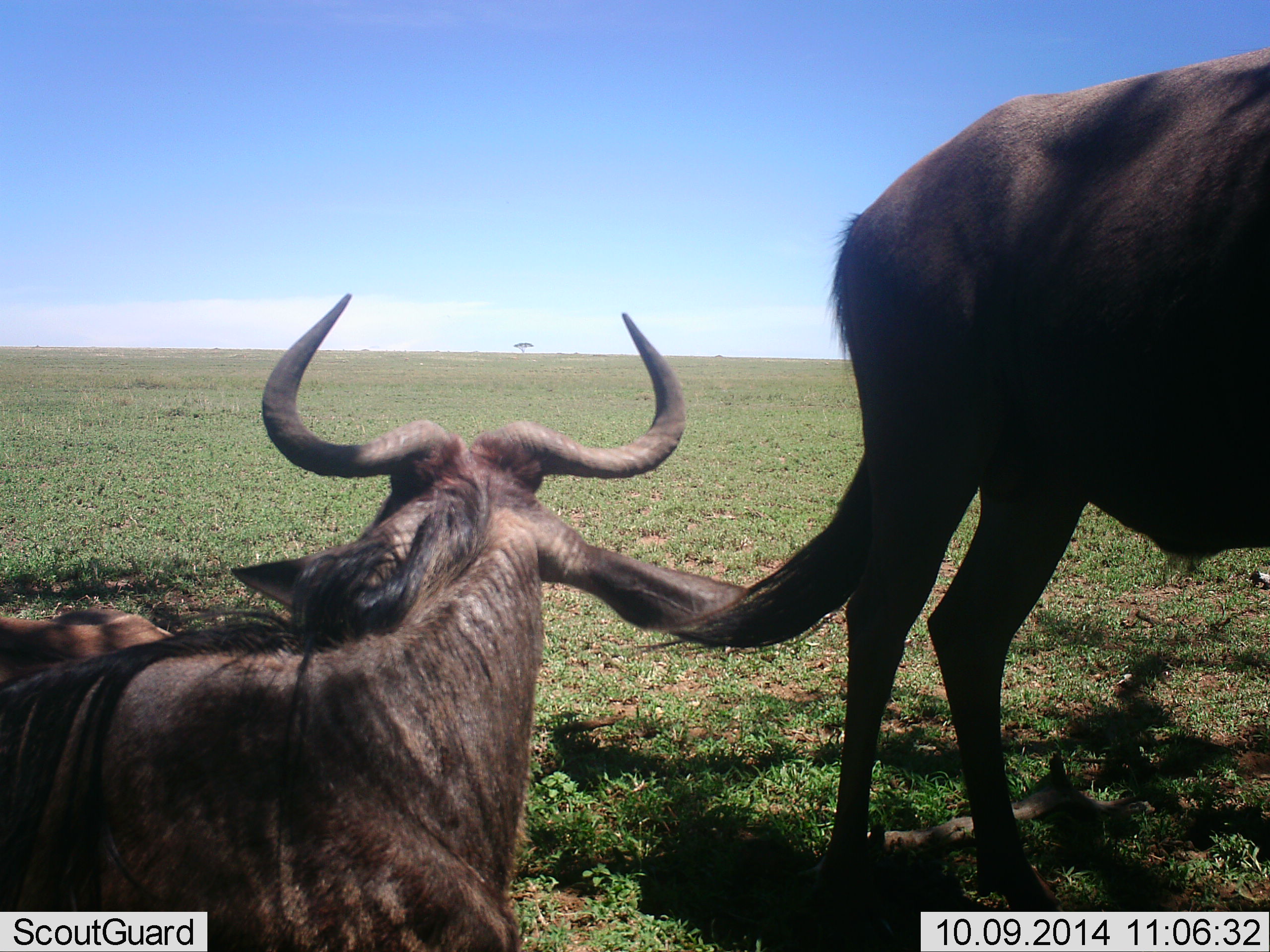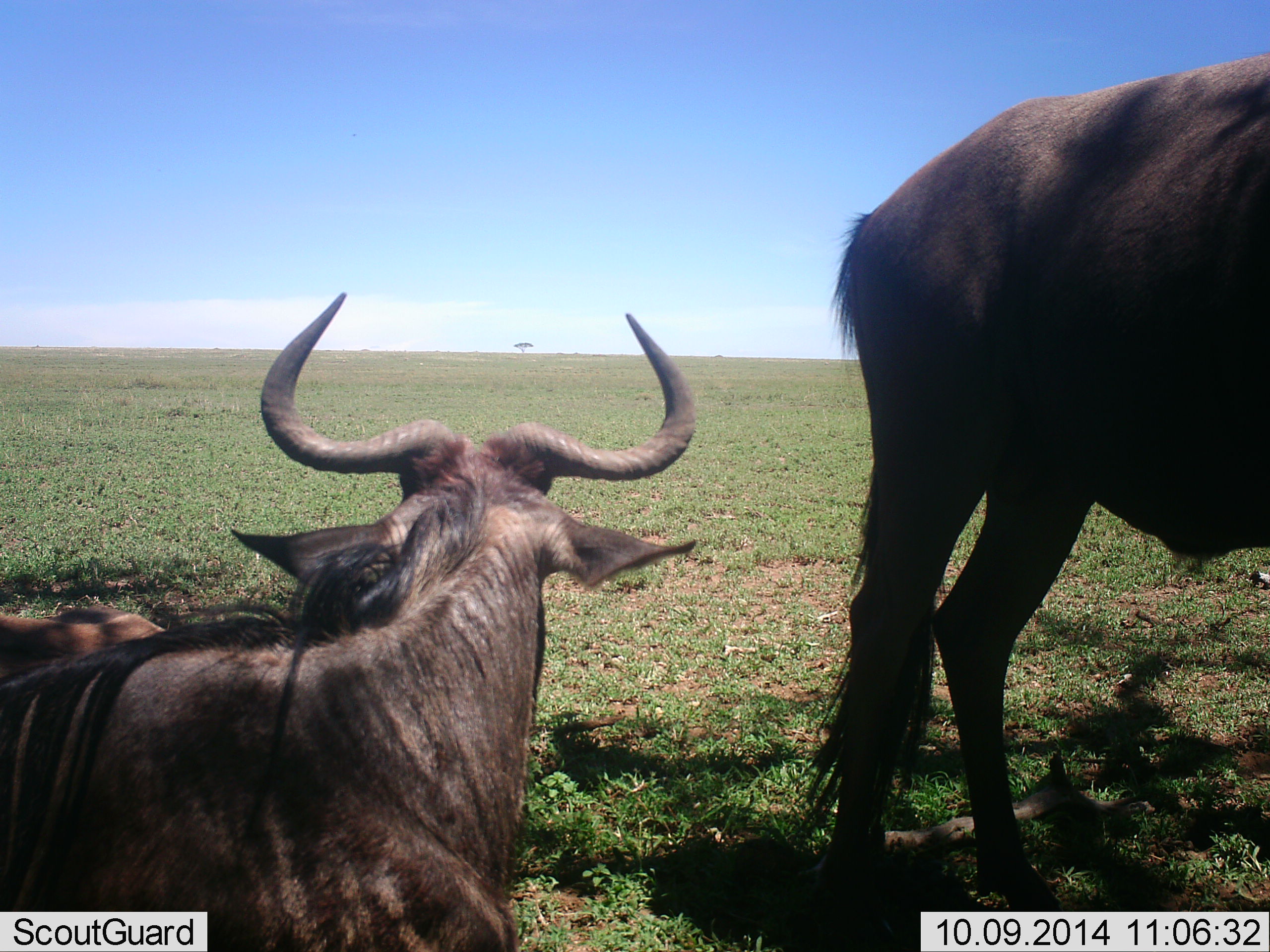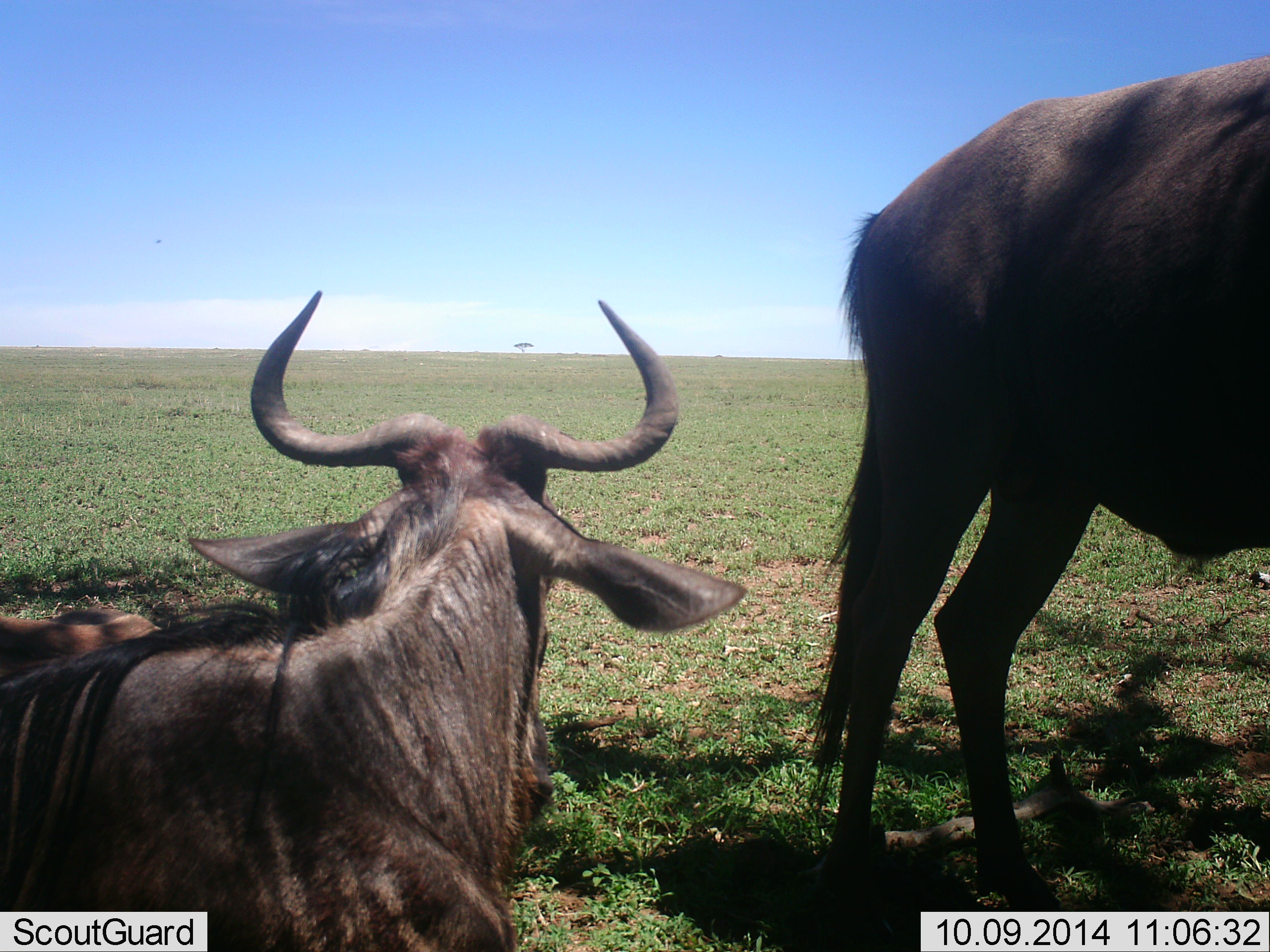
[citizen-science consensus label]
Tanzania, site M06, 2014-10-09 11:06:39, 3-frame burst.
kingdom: Animalia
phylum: Chordata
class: Mammalia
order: Artiodactyla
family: Bovidae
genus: Connochaetes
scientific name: Connochaetes taurinus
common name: blue wildebeest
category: wildebeest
Wildebeest (blue wildebeest) (Connochaetes taurinus), count 3. Behavior (volunteer vote fractions): standing 90%, resting 100%, moving 10%, interacting 0%. Young present (vote fraction): 0%. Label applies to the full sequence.